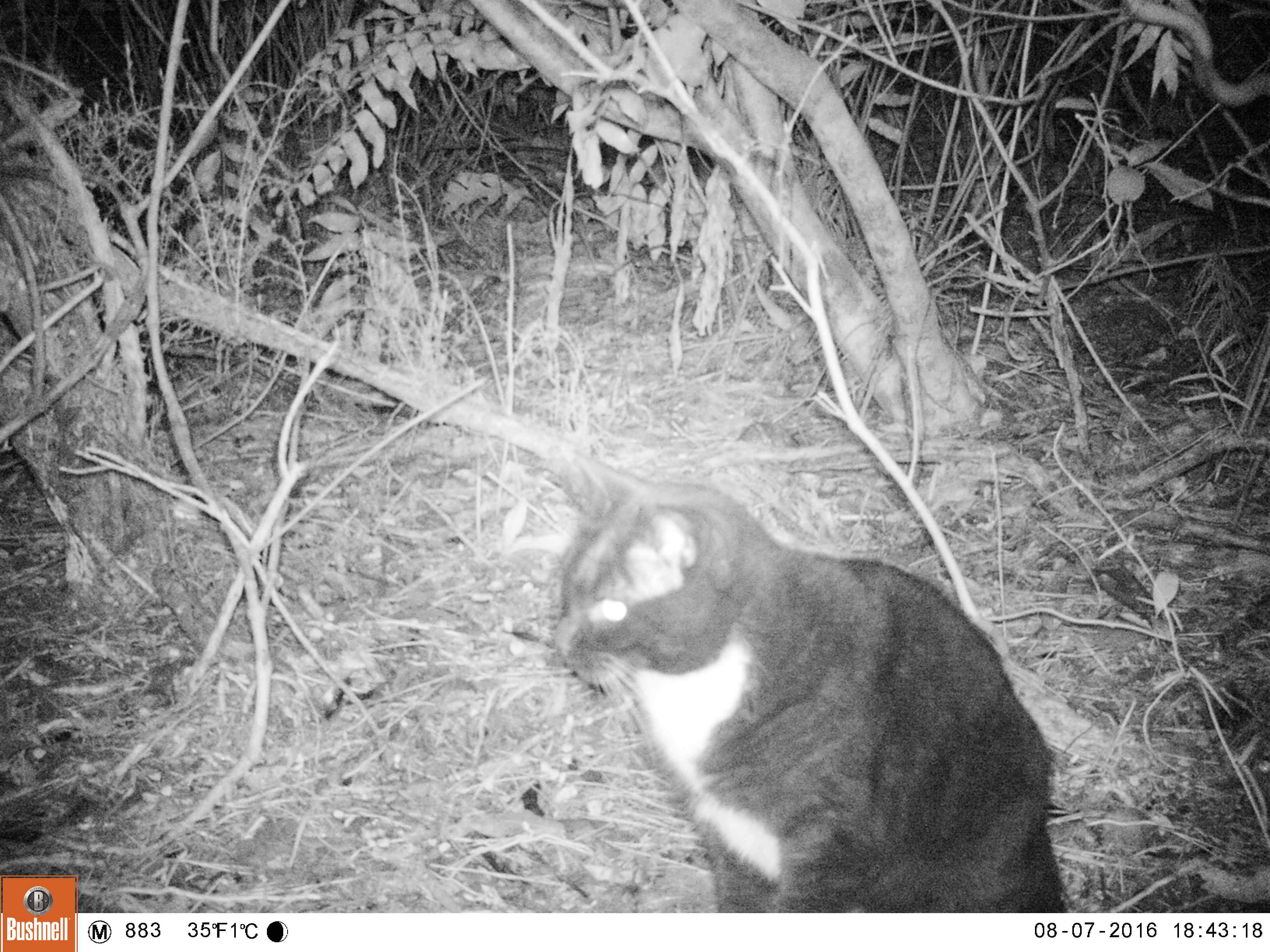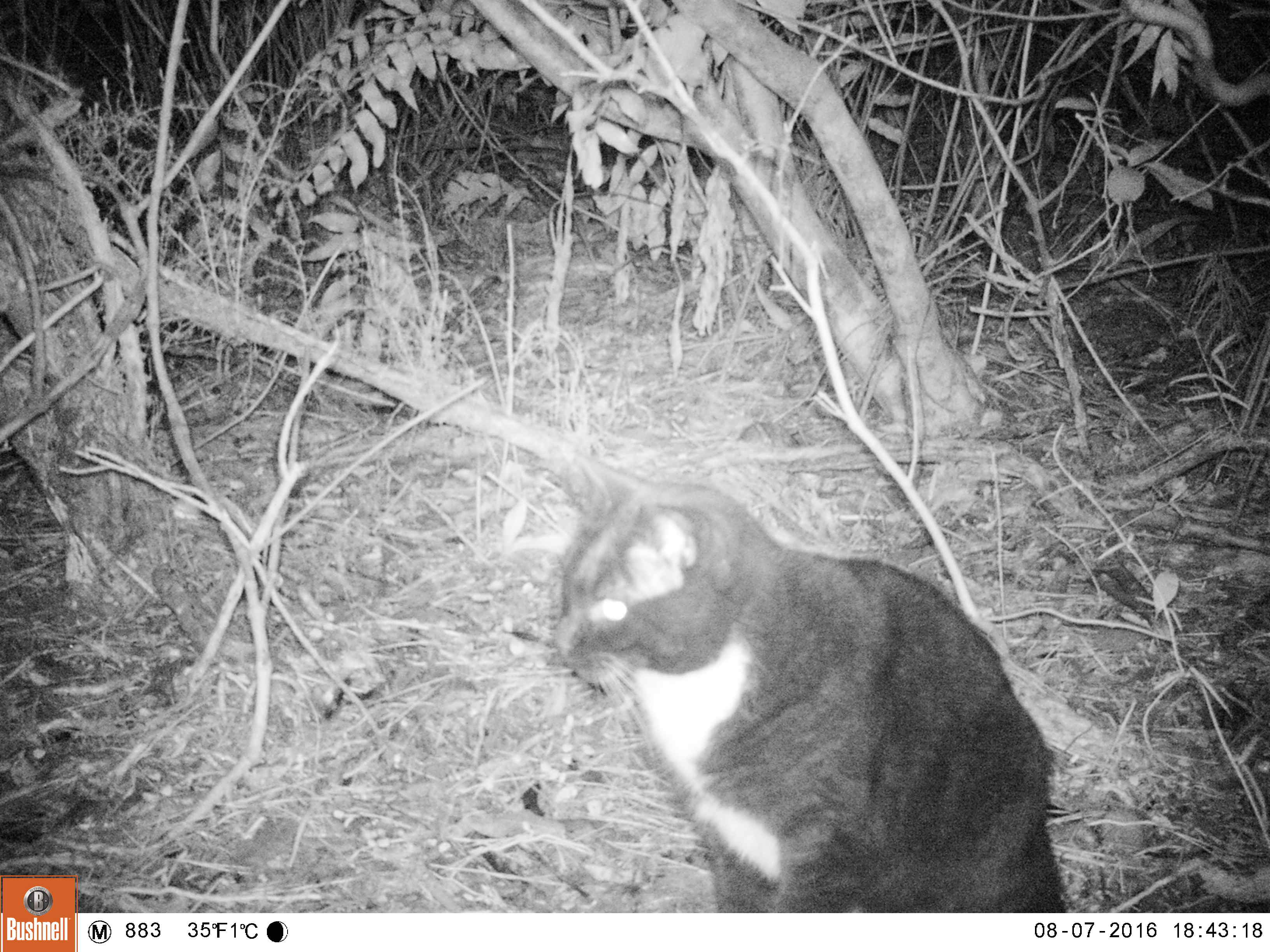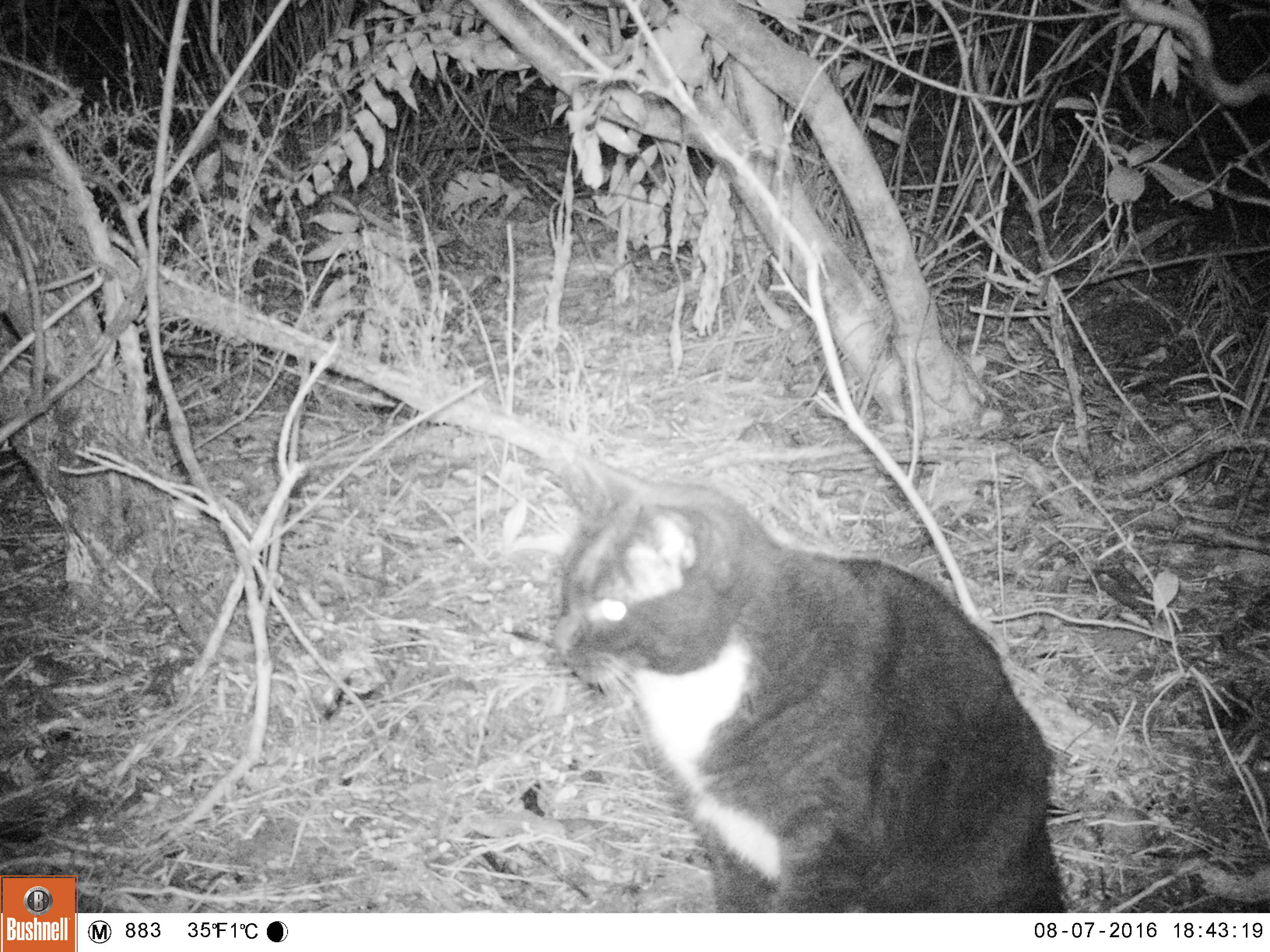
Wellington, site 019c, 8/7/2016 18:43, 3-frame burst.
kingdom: Animalia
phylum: Chordata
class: Mammalia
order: Carnivora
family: Felidae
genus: Felis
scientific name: Felis catus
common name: cat